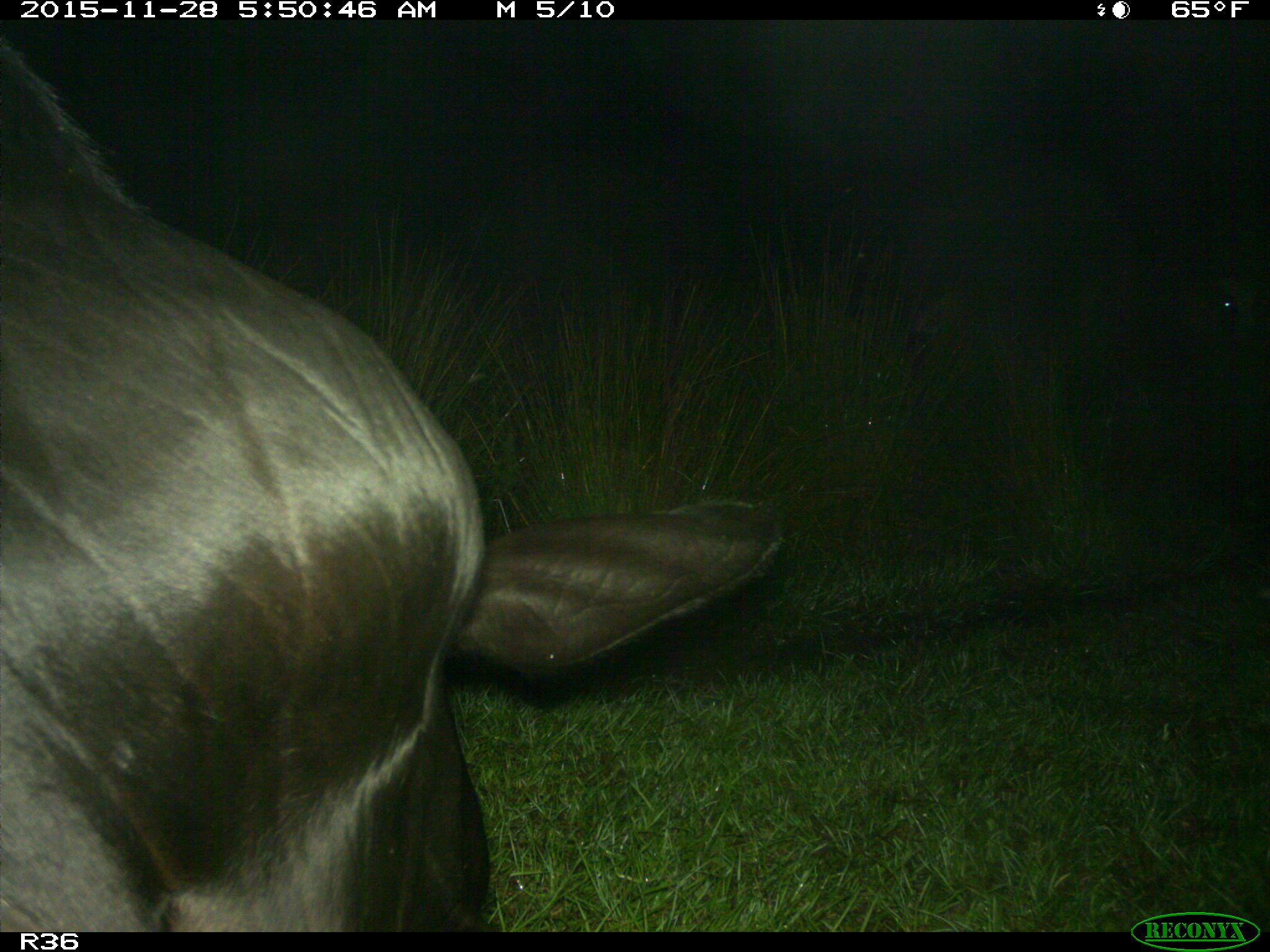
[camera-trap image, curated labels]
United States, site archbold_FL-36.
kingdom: Animalia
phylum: Chordata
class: Mammalia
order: Artiodactyla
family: Bovidae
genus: Bos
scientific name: Bos taurus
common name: domestic cow